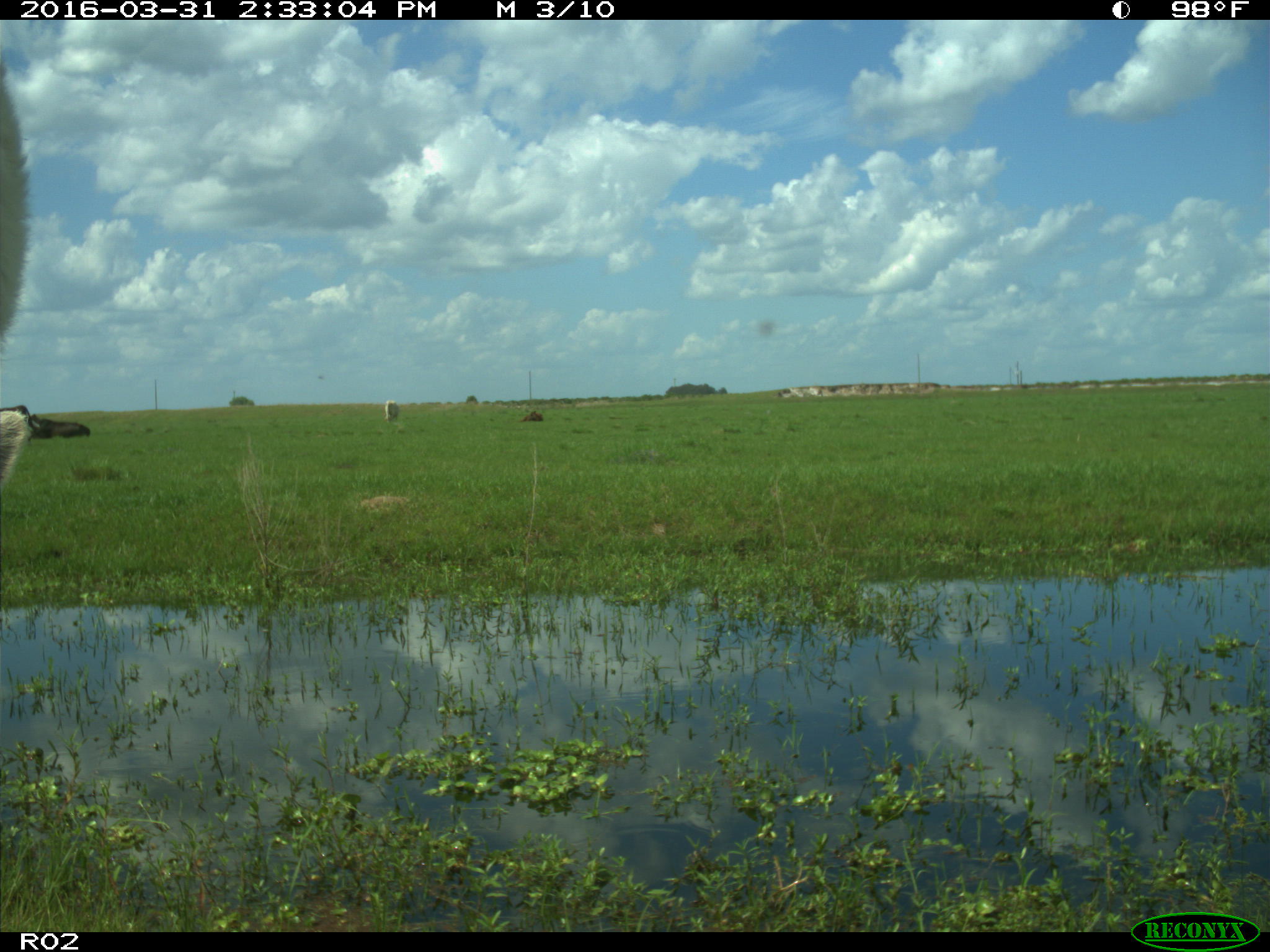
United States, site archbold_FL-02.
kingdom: Animalia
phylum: Chordata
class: Mammalia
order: Artiodactyla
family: Bovidae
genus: Bos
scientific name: Bos taurus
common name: domestic cow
Bos taurus (domestic cow).